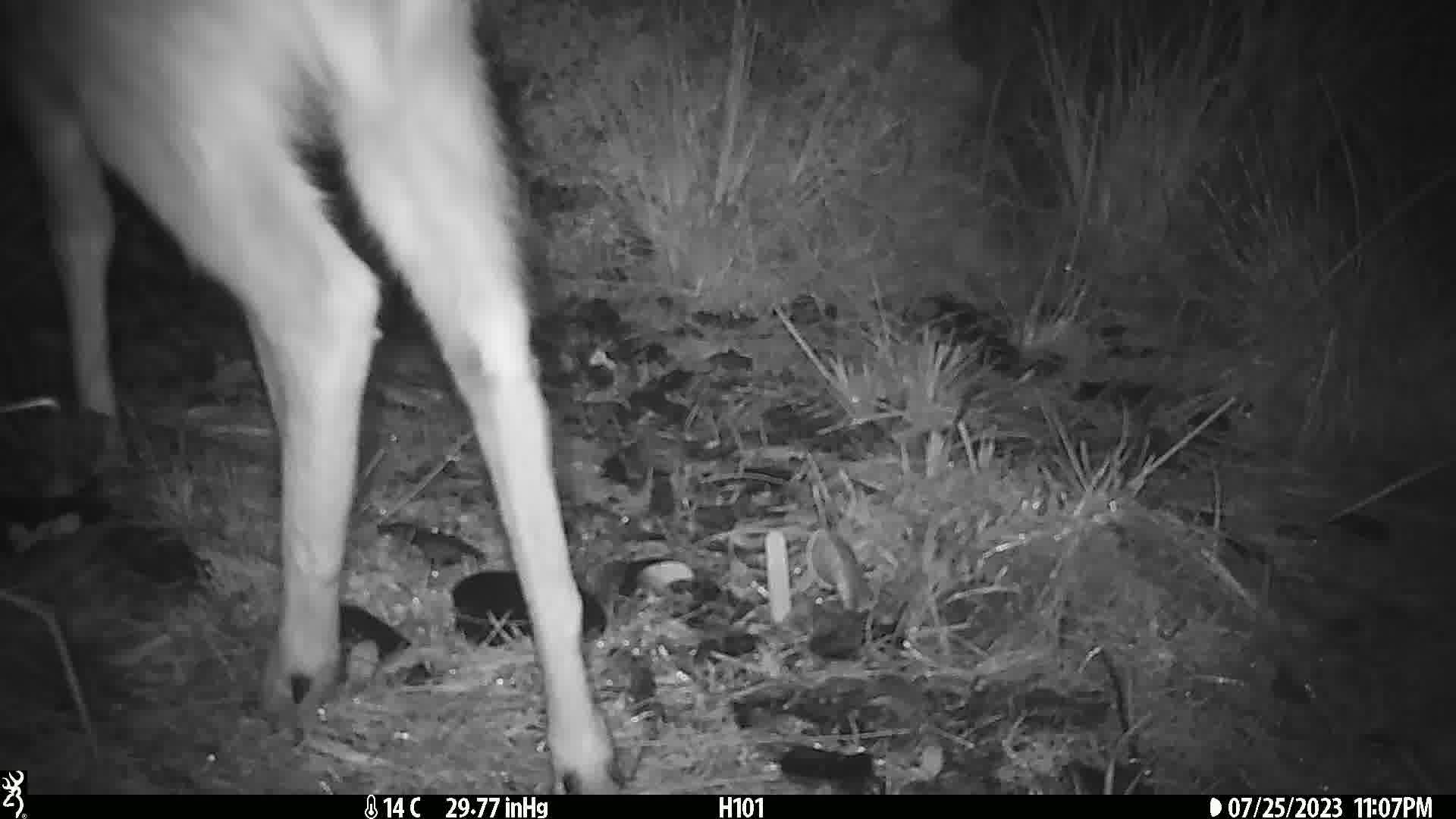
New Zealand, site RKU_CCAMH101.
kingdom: Animalia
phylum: Chordata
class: Mammalia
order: Artiodactyla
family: Cervidae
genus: Odocoileus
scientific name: Odocoileus virginianus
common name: white-tailed deer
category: white tailed deer